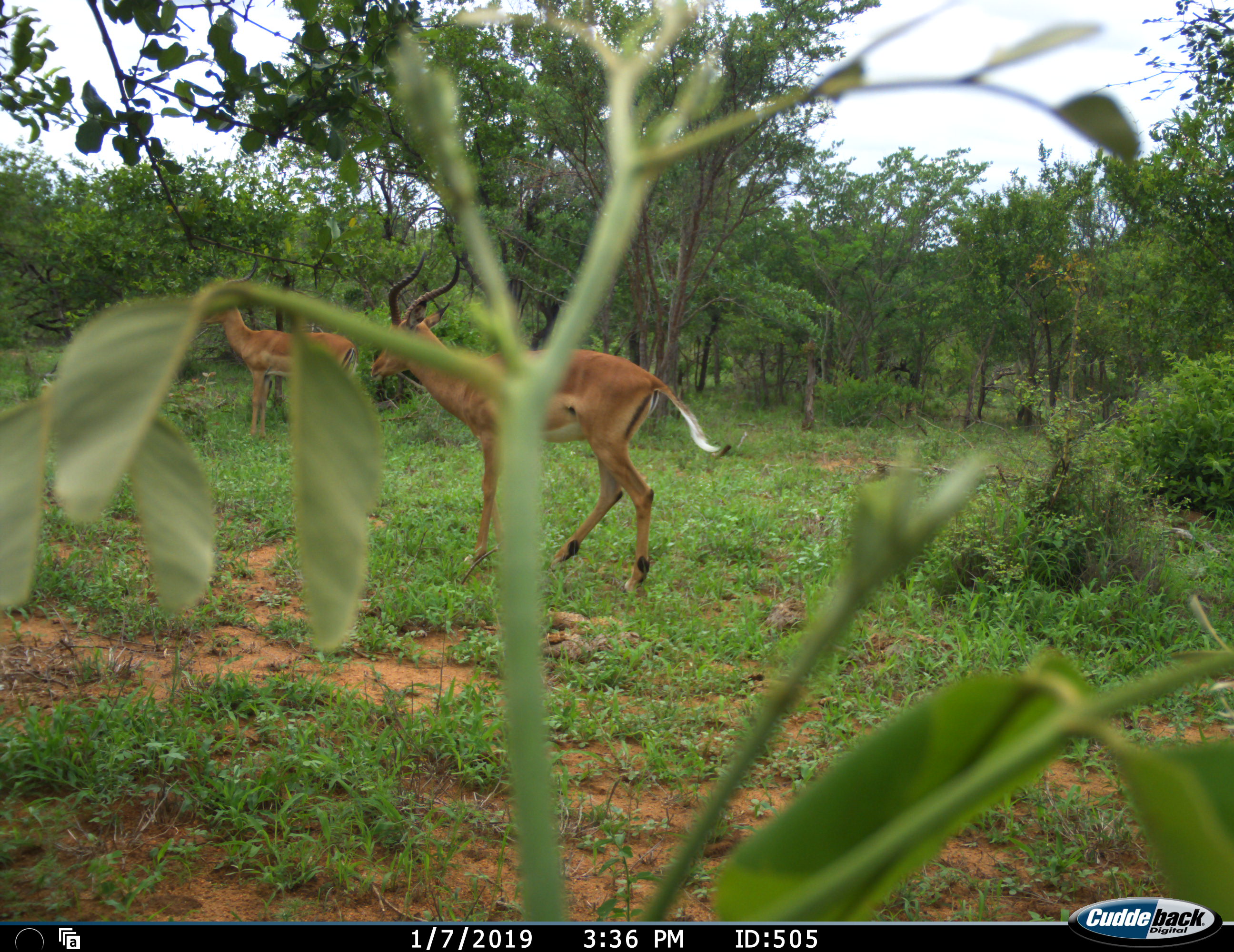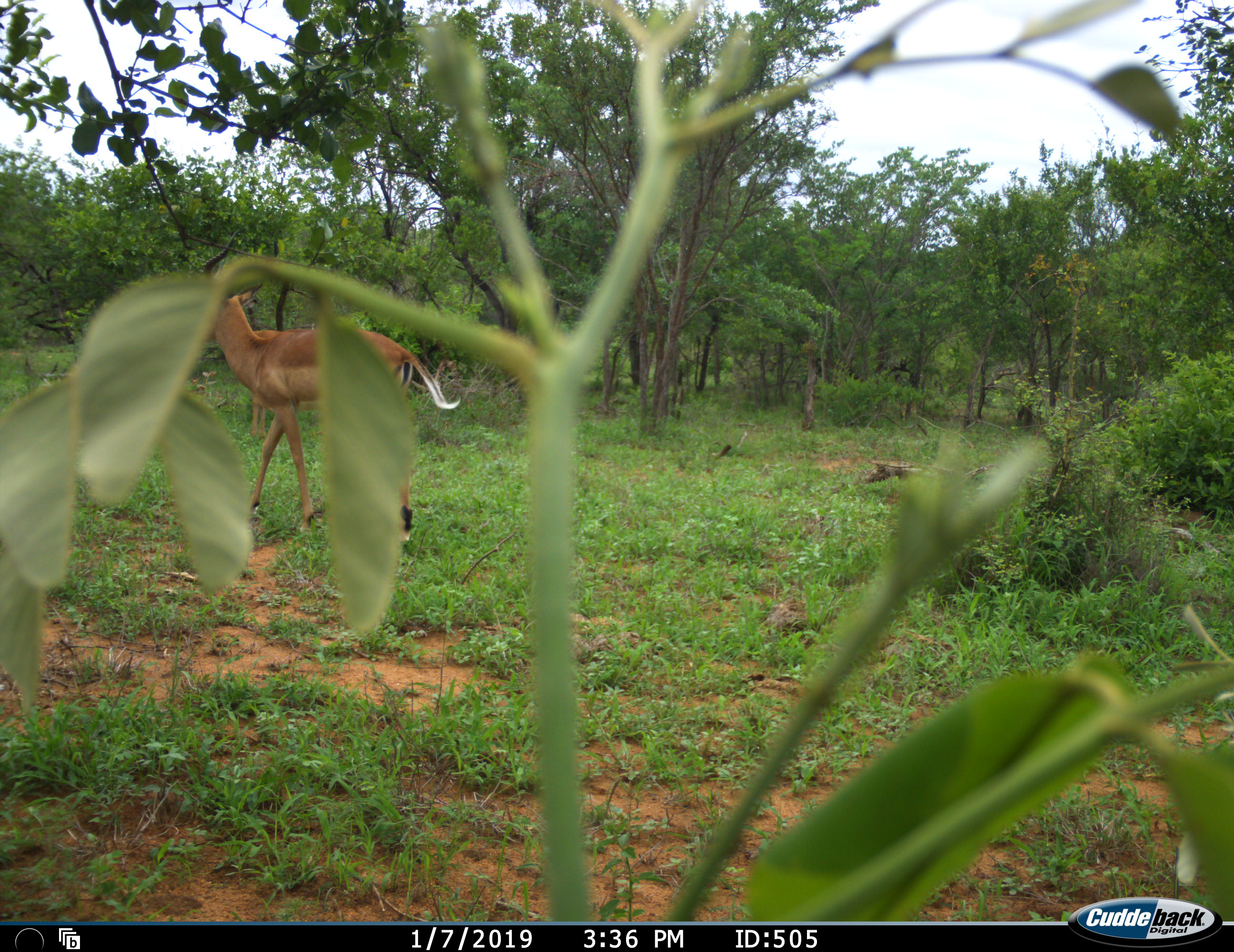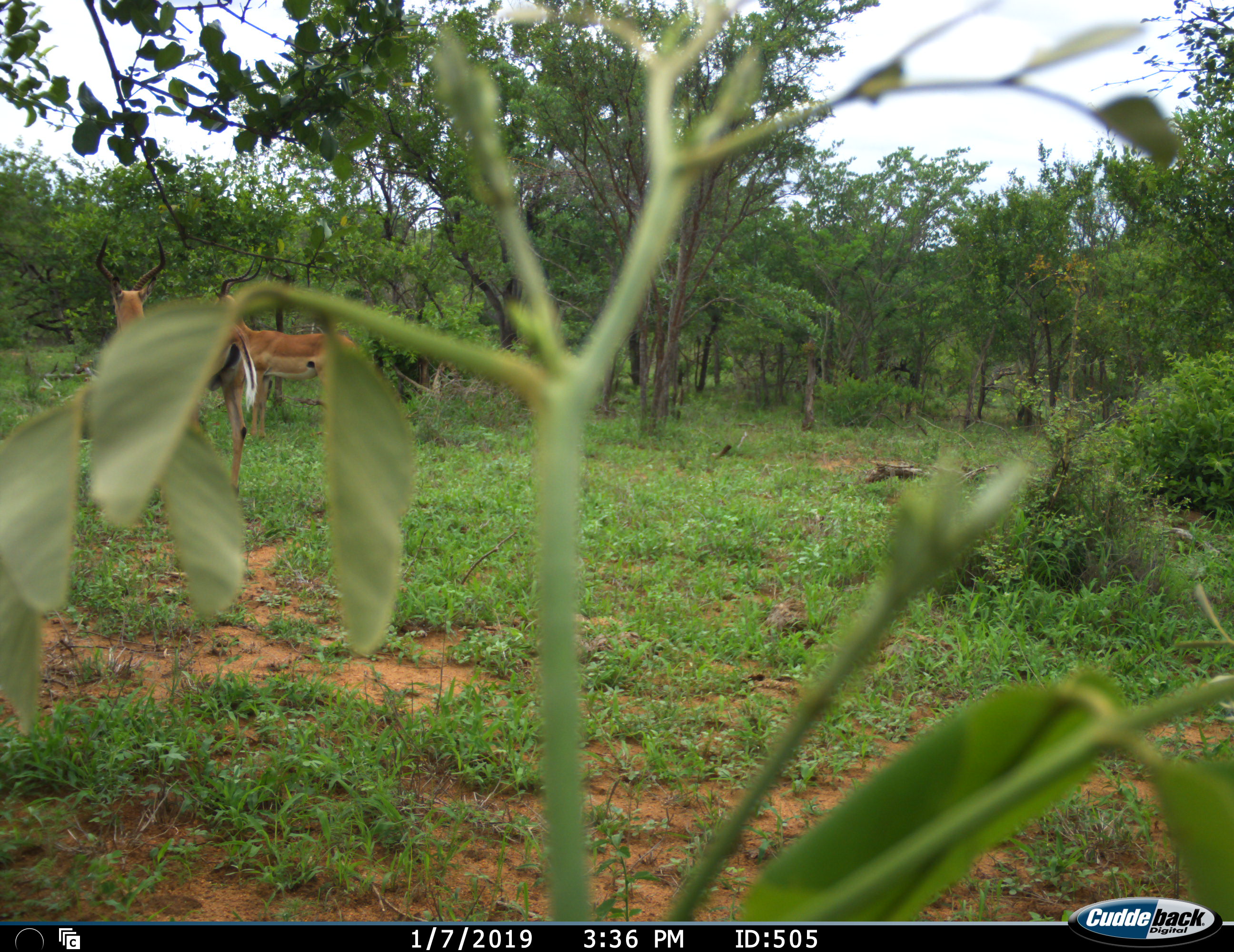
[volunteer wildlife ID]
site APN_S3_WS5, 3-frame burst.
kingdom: Animalia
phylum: Chordata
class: Mammalia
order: Artiodactyla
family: Bovidae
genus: Aepyceros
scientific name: Aepyceros melampus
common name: impala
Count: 2.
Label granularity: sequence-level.